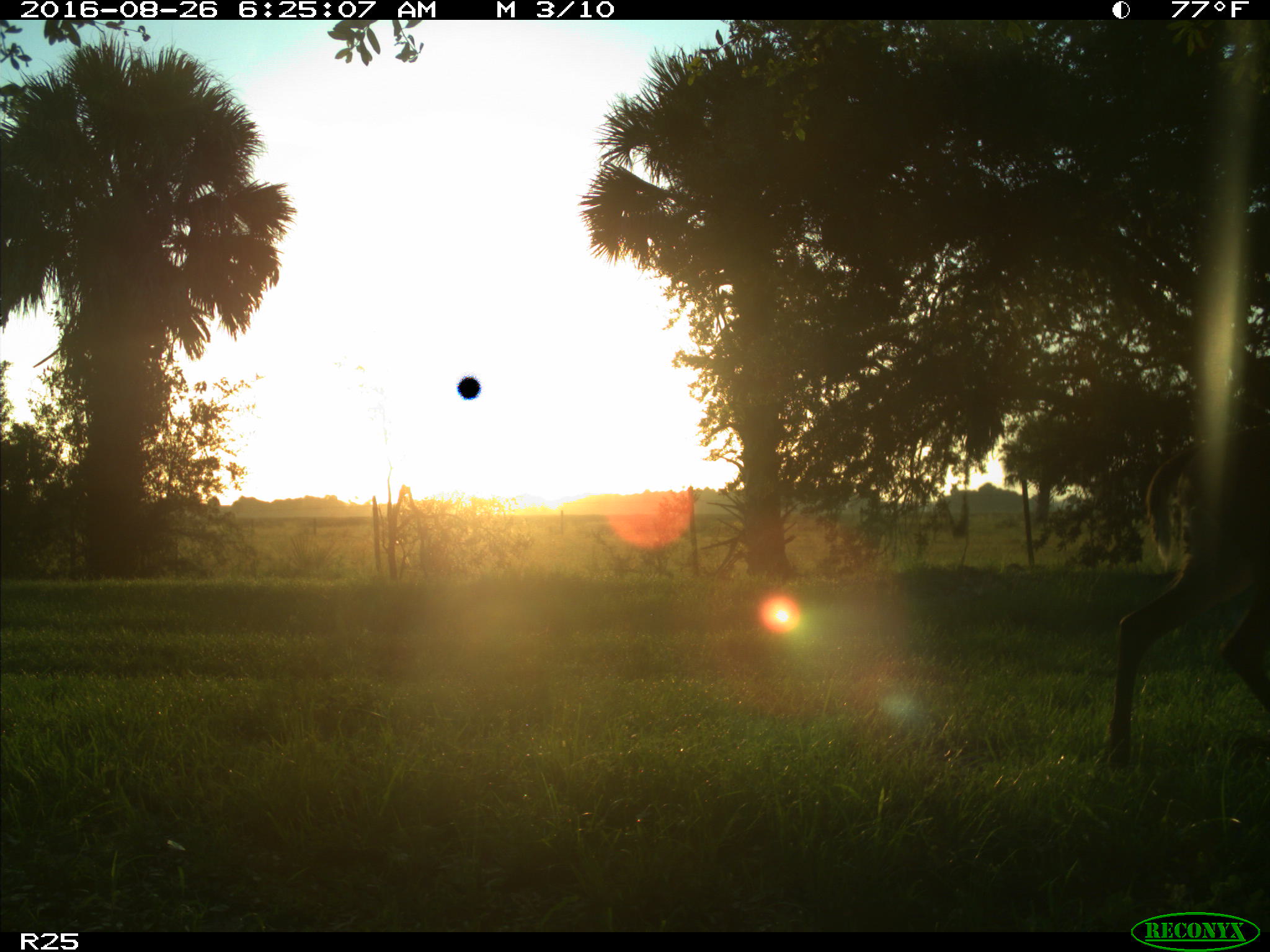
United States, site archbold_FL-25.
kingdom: Animalia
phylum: Chordata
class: Mammalia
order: Artiodactyla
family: Cervidae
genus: Odocoileus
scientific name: Odocoileus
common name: deer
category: unidentified deer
Unidentified deer (deer) (Odocoileus).